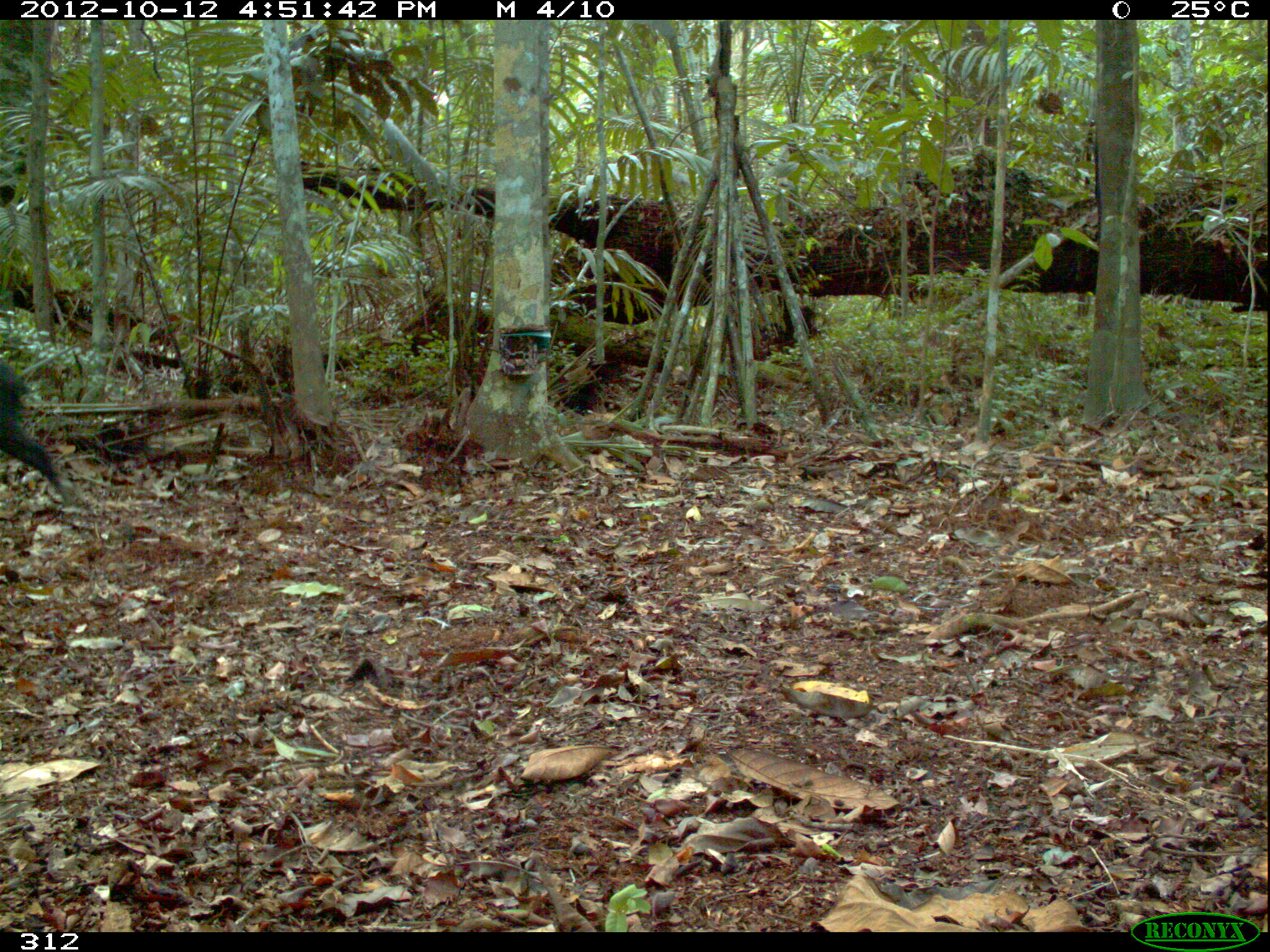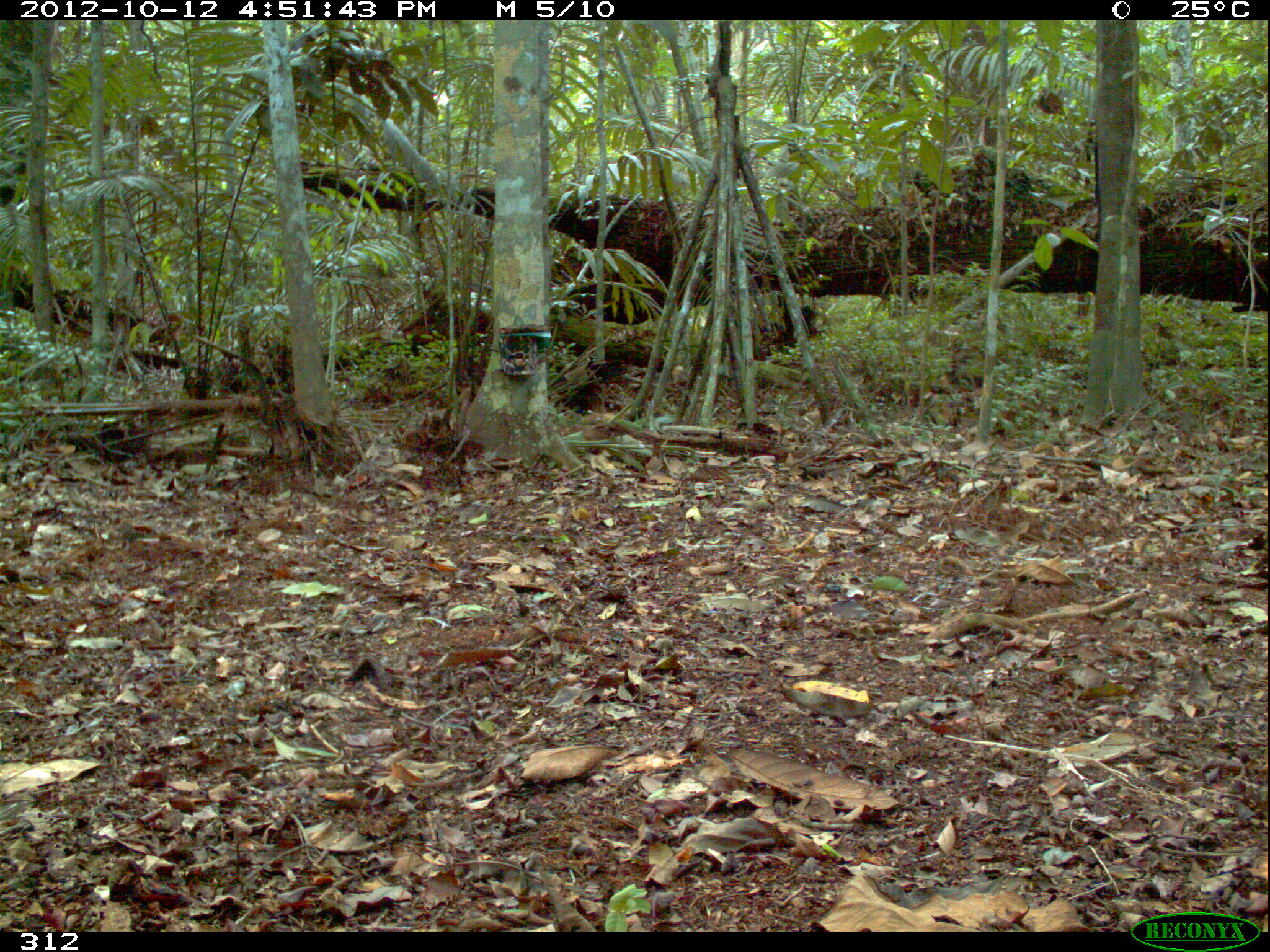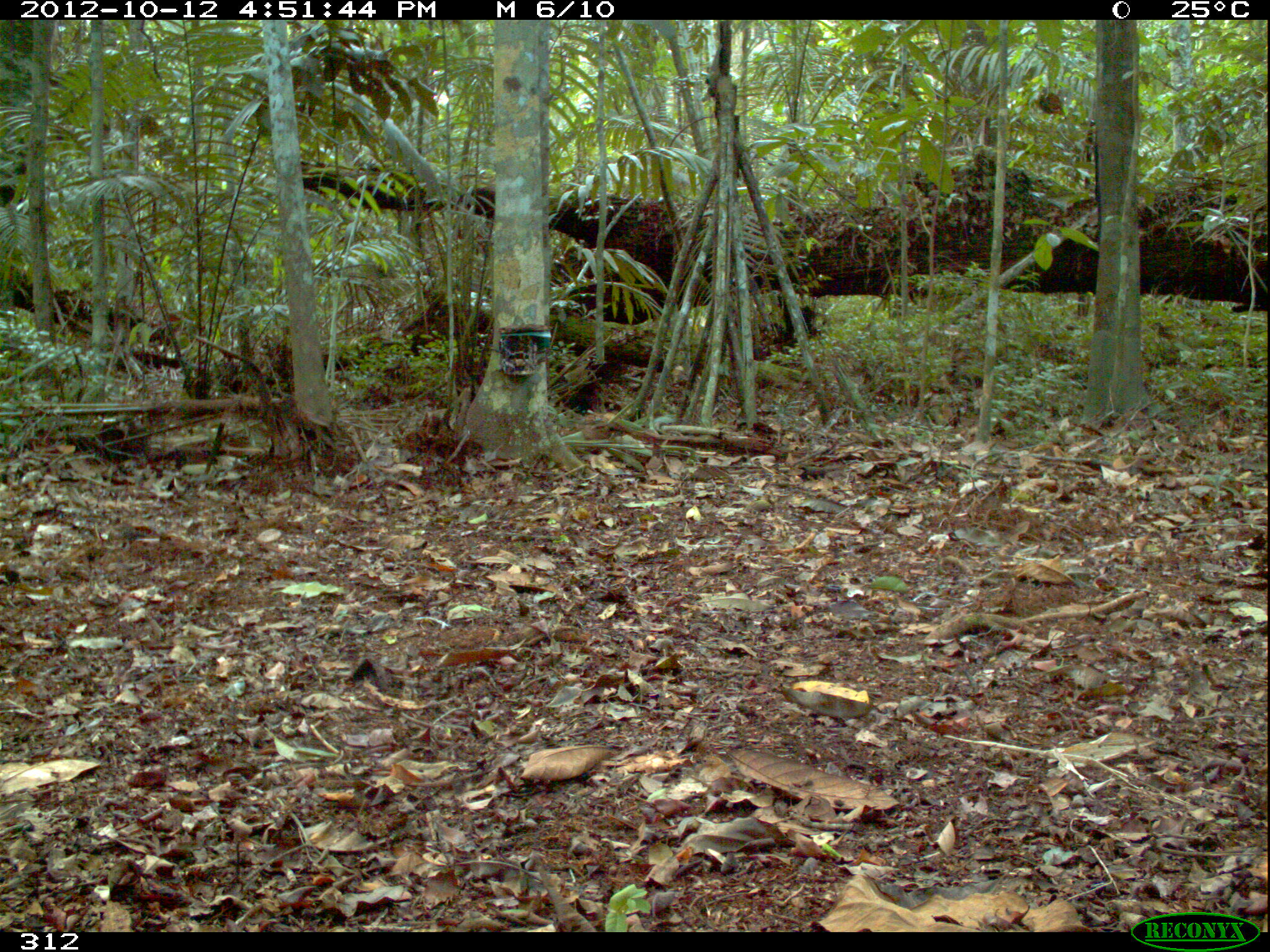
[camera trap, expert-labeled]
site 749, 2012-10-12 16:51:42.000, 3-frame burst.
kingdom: Animalia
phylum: Chordata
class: Mammalia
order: Artiodactyla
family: Tayassuidae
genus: Tayassu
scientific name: Tayassu pecari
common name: white-lipped peccary